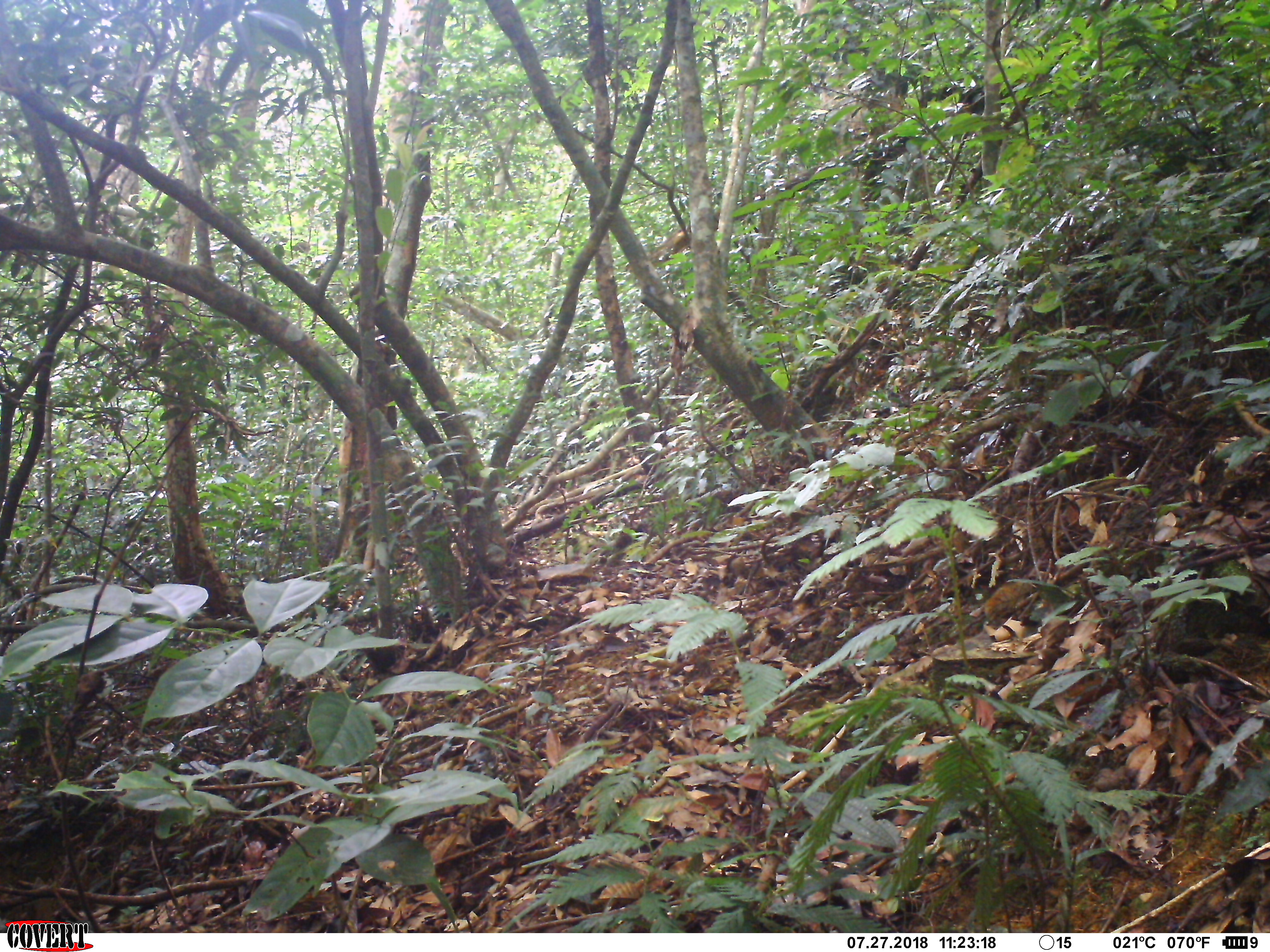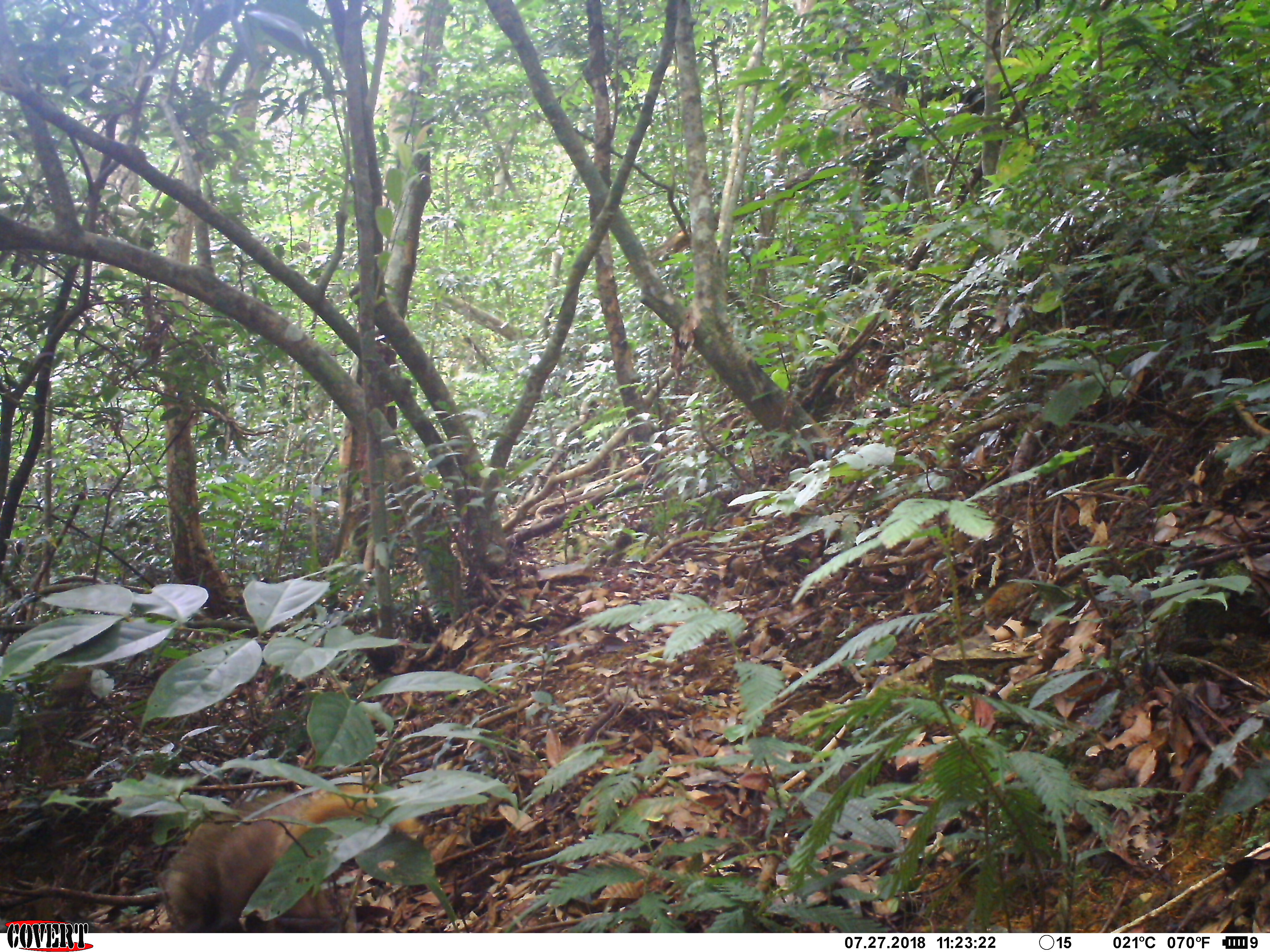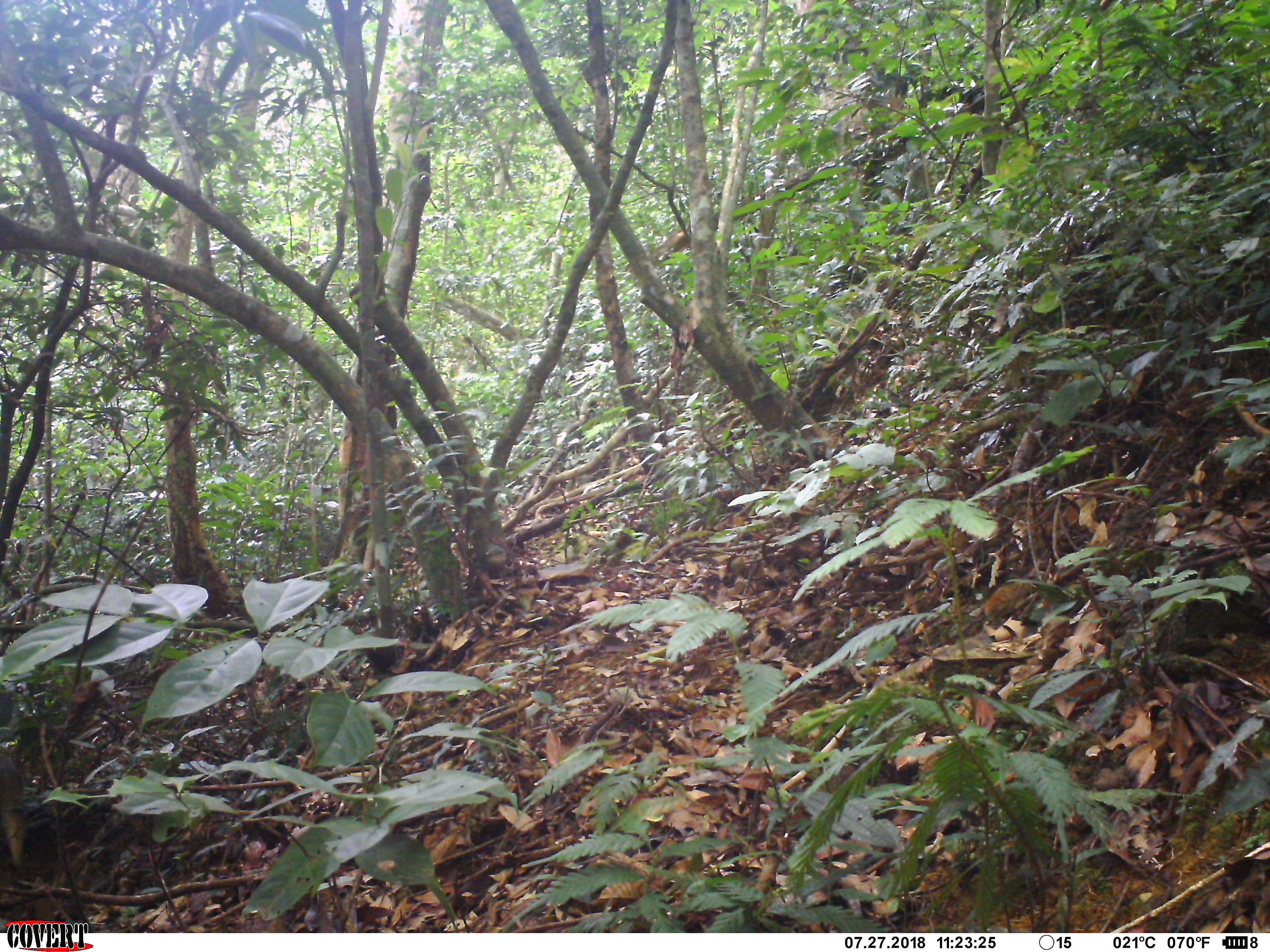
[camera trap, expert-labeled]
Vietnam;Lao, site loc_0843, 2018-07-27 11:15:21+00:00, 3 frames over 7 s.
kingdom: Animalia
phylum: Chordata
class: Mammalia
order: Carnivora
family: Herpestidae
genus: Urva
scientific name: Urva urva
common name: crab-eating mongoose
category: crab eating mongoose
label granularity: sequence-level